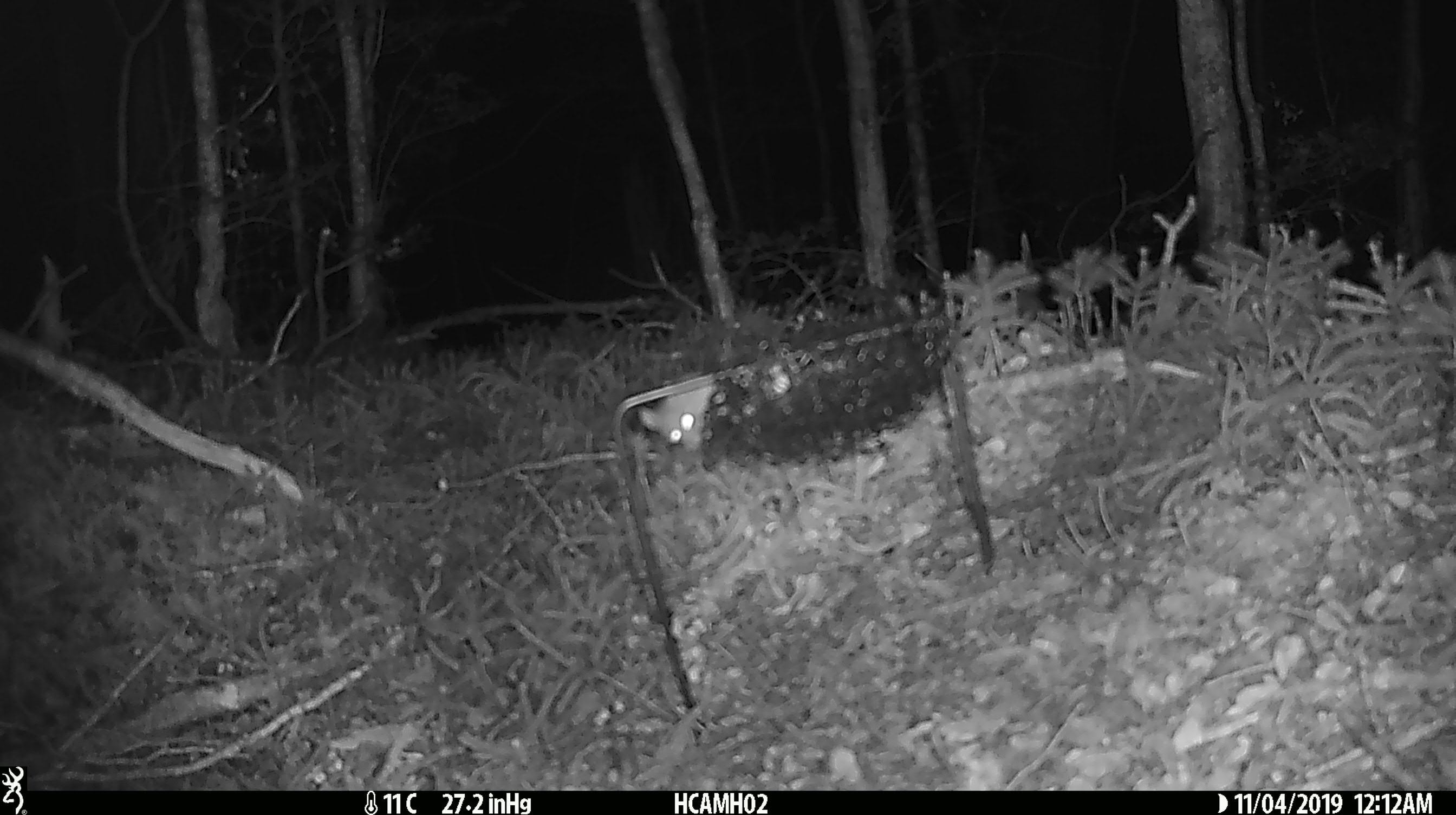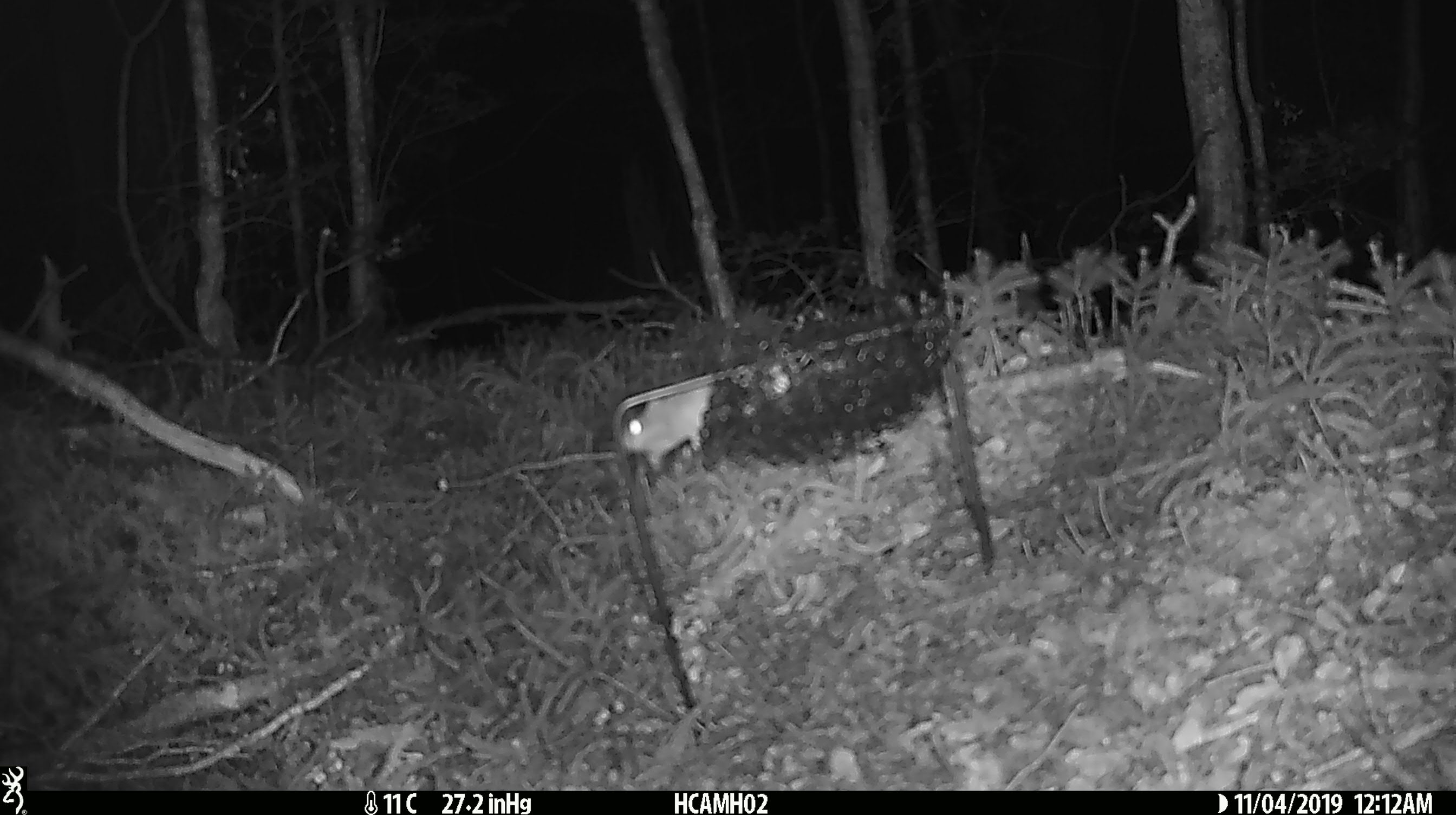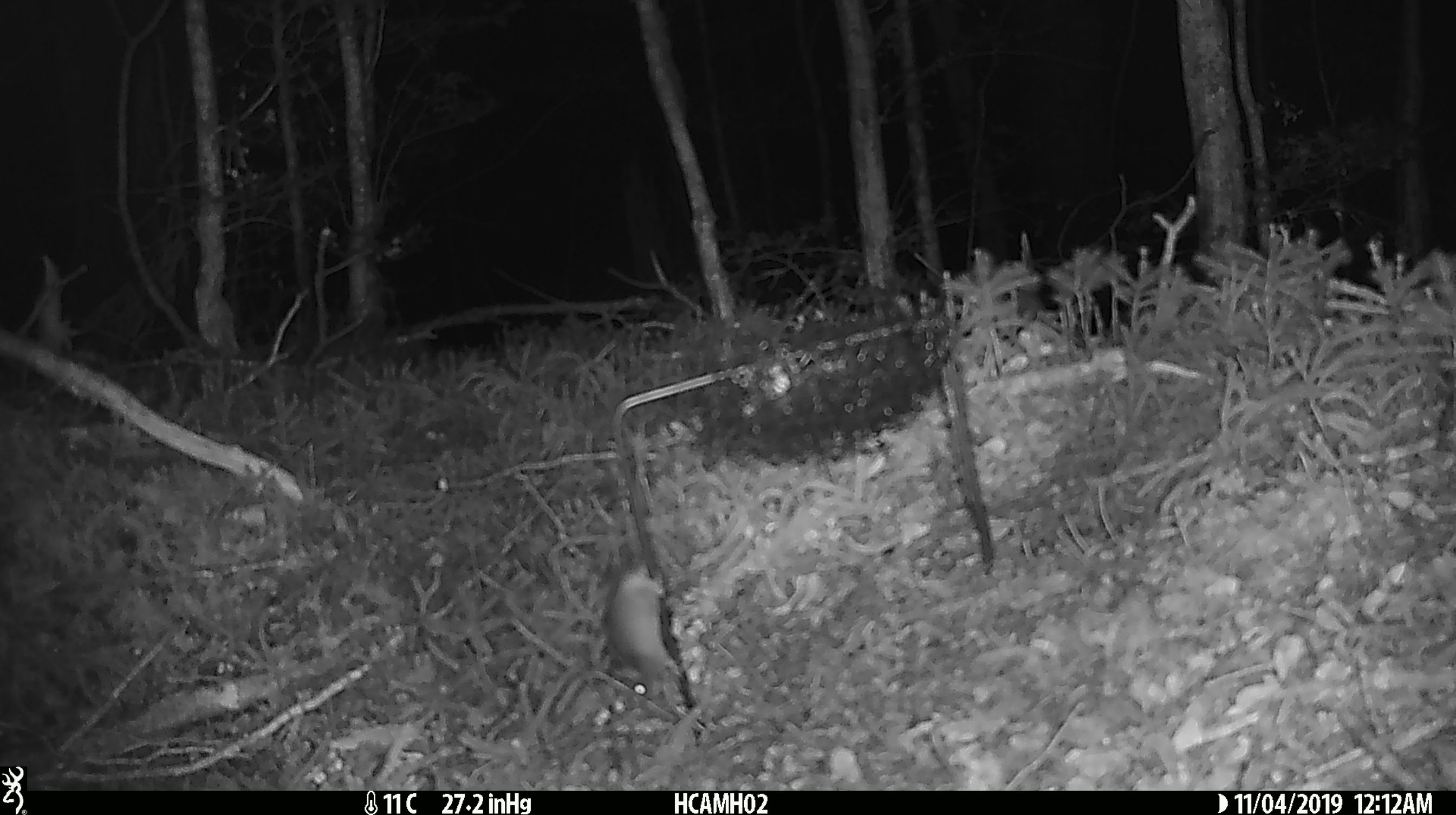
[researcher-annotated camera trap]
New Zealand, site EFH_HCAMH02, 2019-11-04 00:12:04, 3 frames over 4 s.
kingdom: Animalia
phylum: Chordata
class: Mammalia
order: Rodentia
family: Muridae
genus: Mus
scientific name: Mus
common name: mouse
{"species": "mouse (Mus)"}